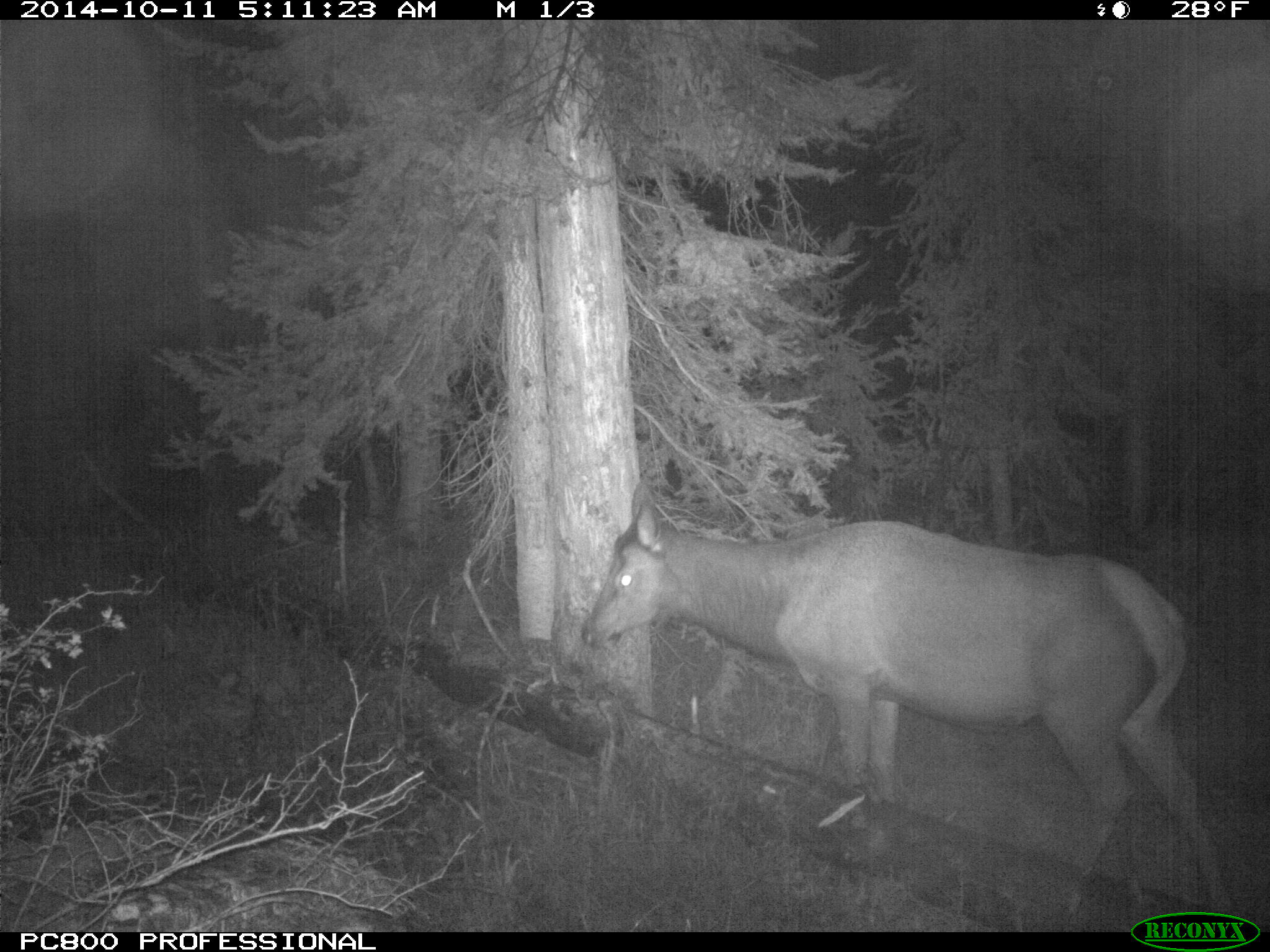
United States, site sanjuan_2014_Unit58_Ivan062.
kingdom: Animalia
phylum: Chordata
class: Mammalia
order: Artiodactyla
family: Cervidae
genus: Cervus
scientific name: Cervus elaphus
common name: red deer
Cervus elaphus (red deer).